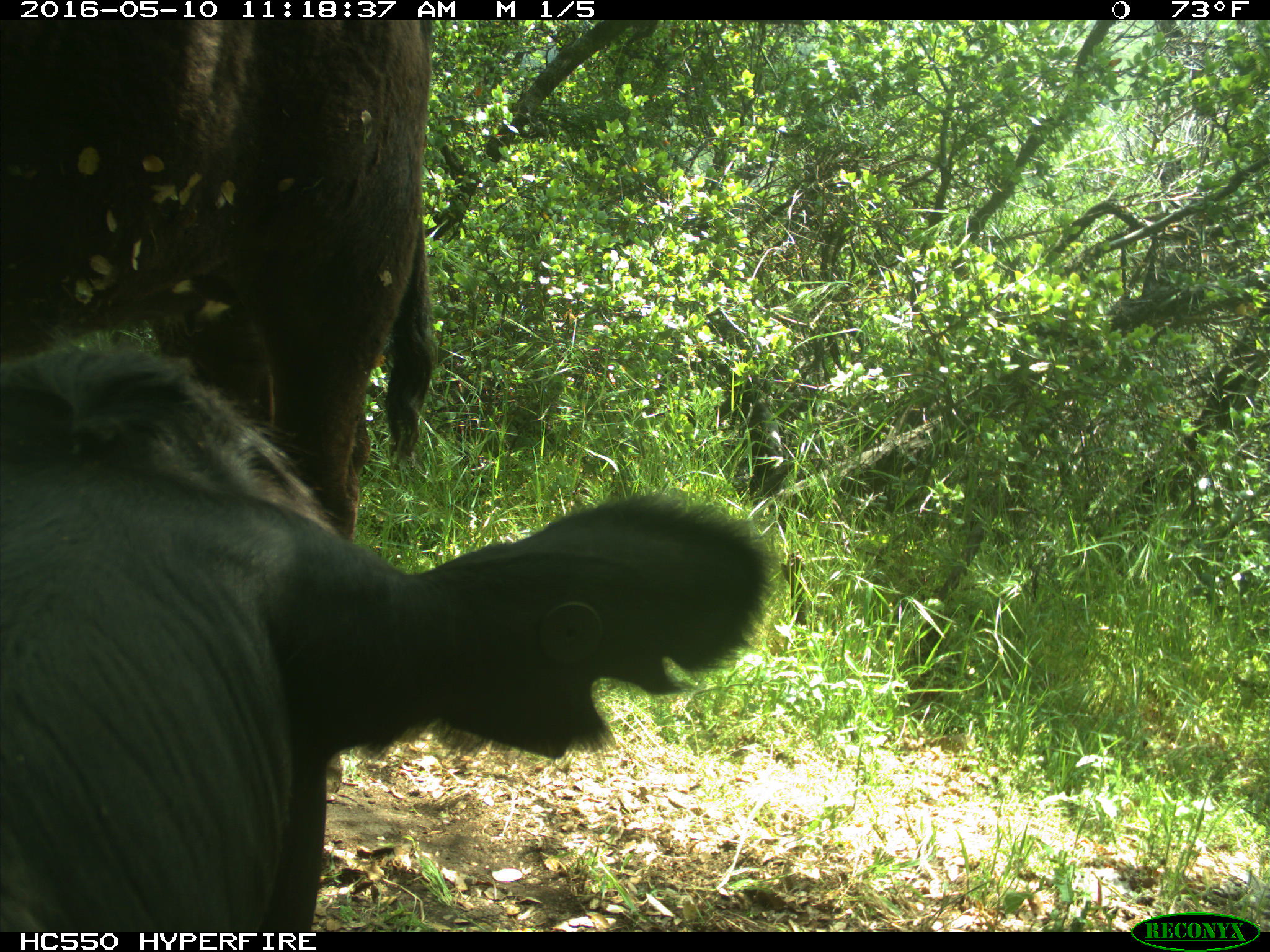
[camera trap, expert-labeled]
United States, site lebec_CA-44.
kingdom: Animalia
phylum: Chordata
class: Mammalia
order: Artiodactyla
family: Bovidae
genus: Bos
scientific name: Bos taurus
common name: domestic cow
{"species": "Bos taurus (domestic cow)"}